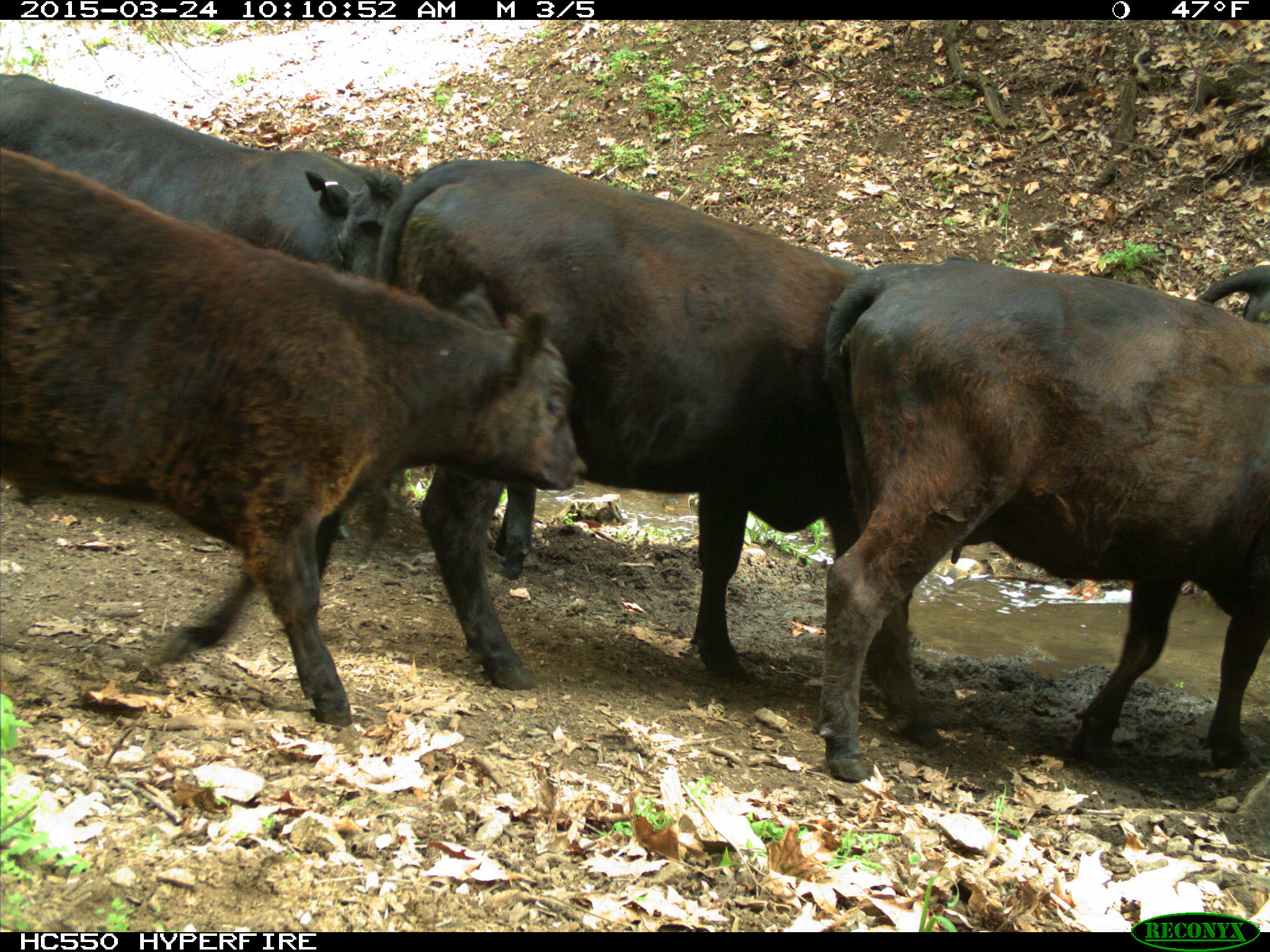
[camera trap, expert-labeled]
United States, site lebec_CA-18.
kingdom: Animalia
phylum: Chordata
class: Mammalia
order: Artiodactyla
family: Bovidae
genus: Bos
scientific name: Bos taurus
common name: domestic cow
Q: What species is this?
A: Bos taurus (domestic cow).